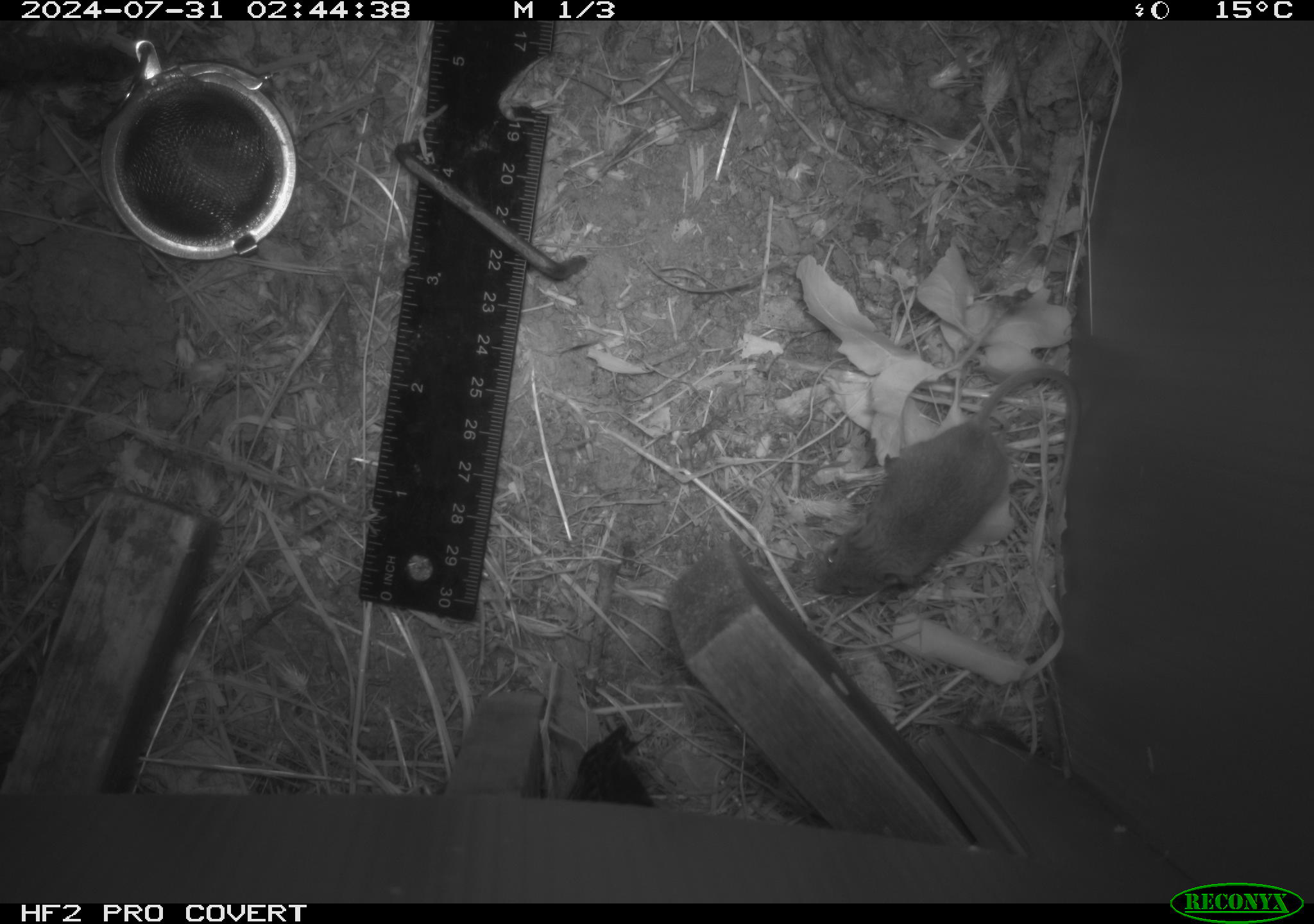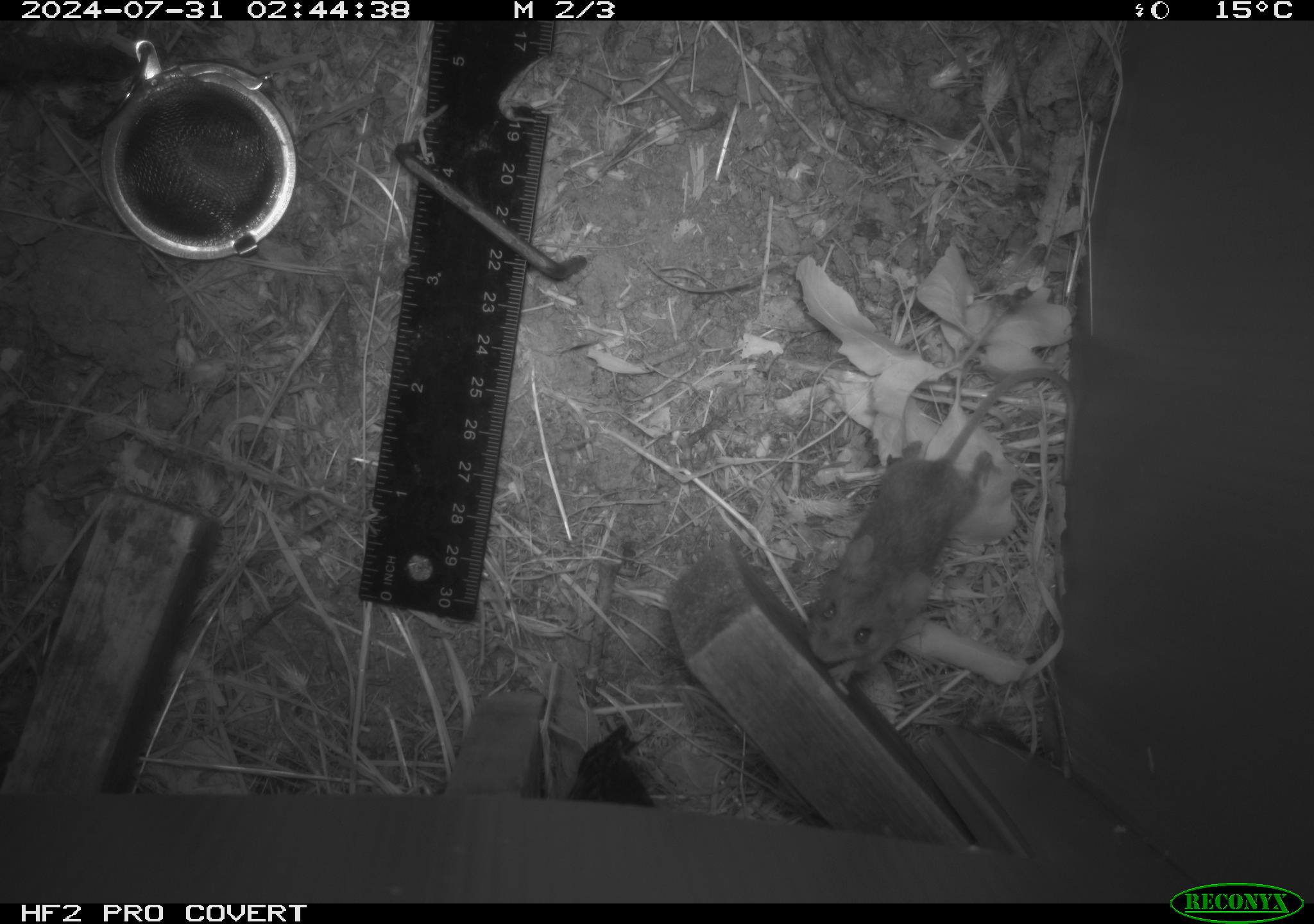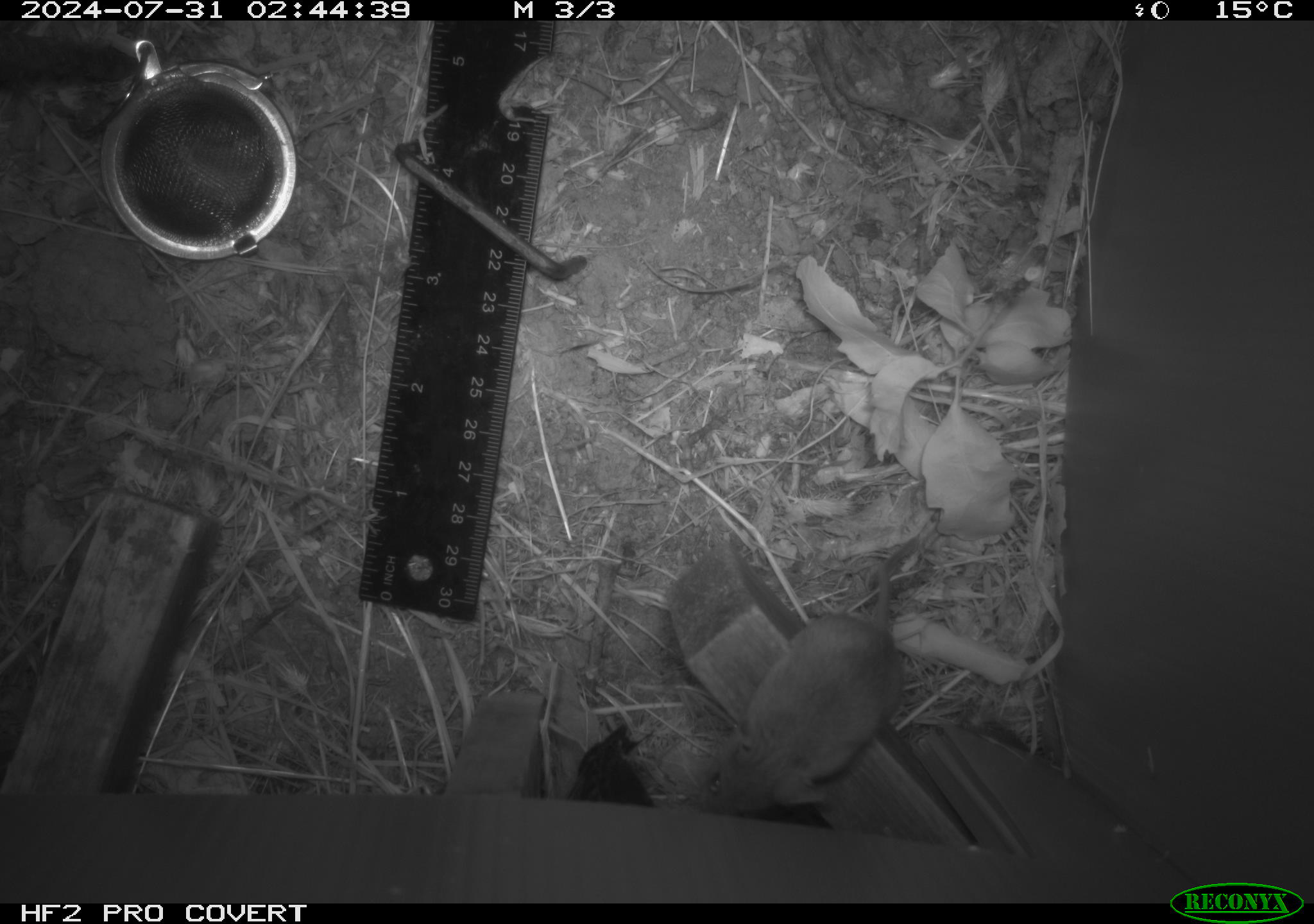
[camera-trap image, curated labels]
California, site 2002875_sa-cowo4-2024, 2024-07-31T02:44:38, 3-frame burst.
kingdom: Animalia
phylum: Chordata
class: Mammalia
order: Rodentia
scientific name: Rodentia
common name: mouse species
Mouse species (Rodentia).